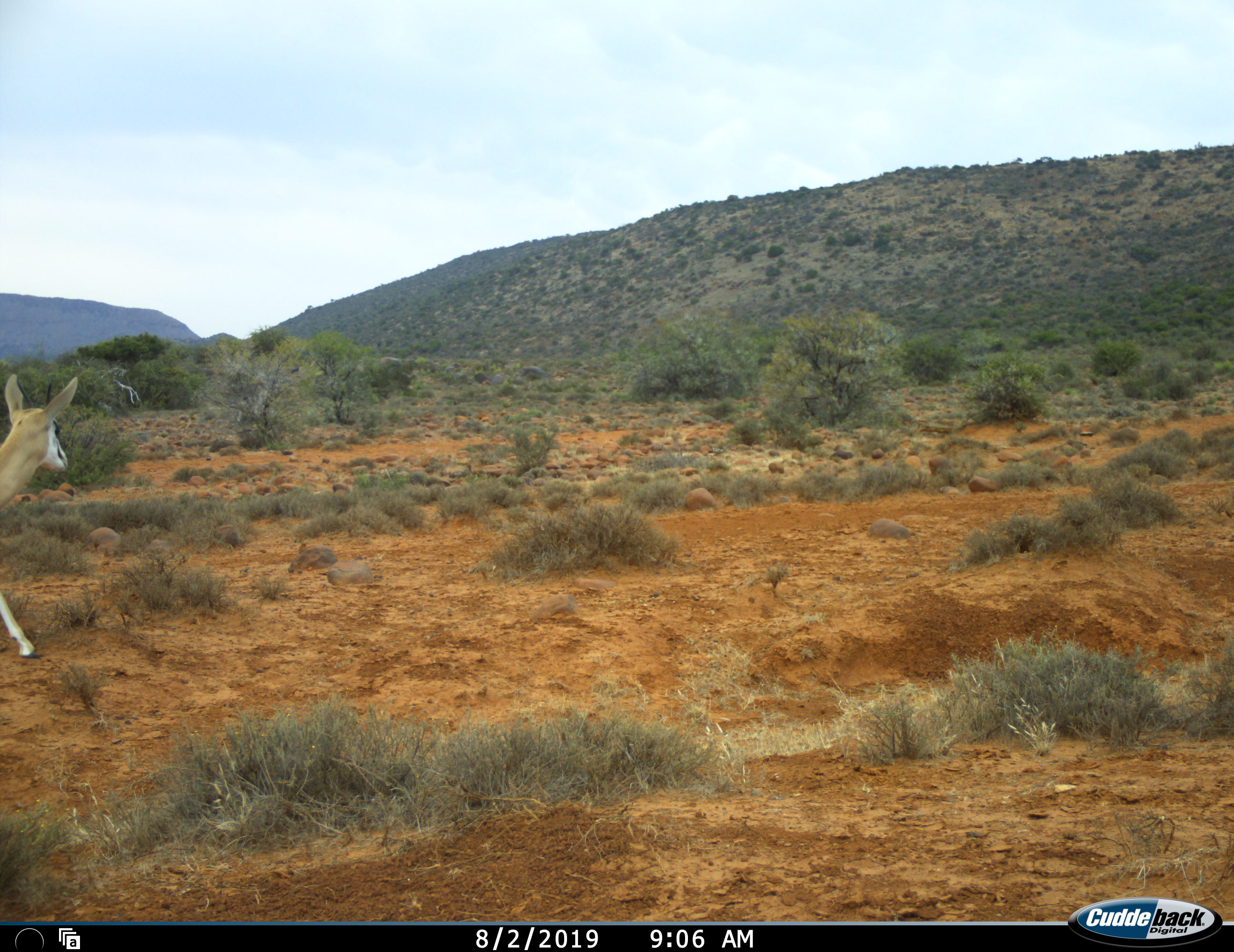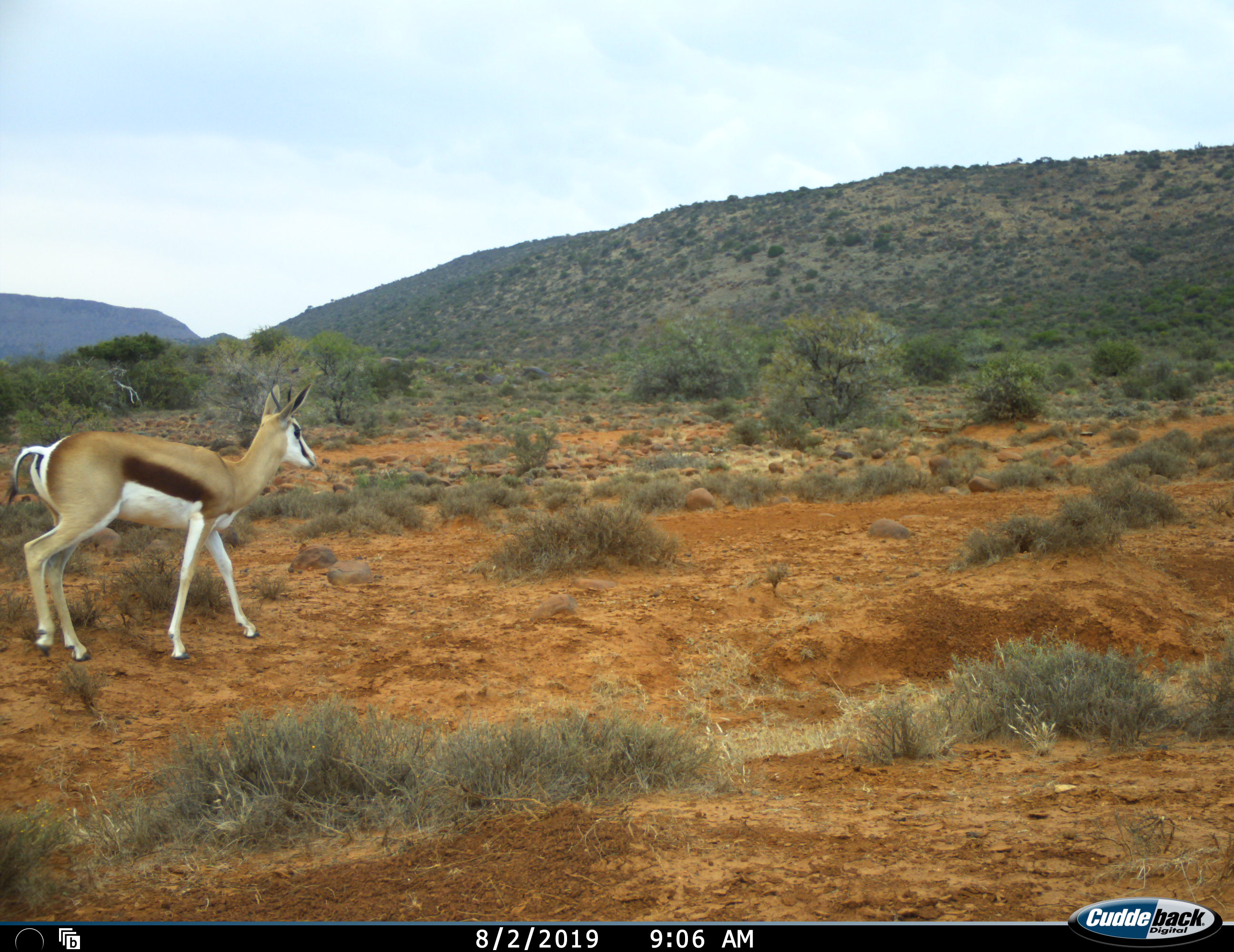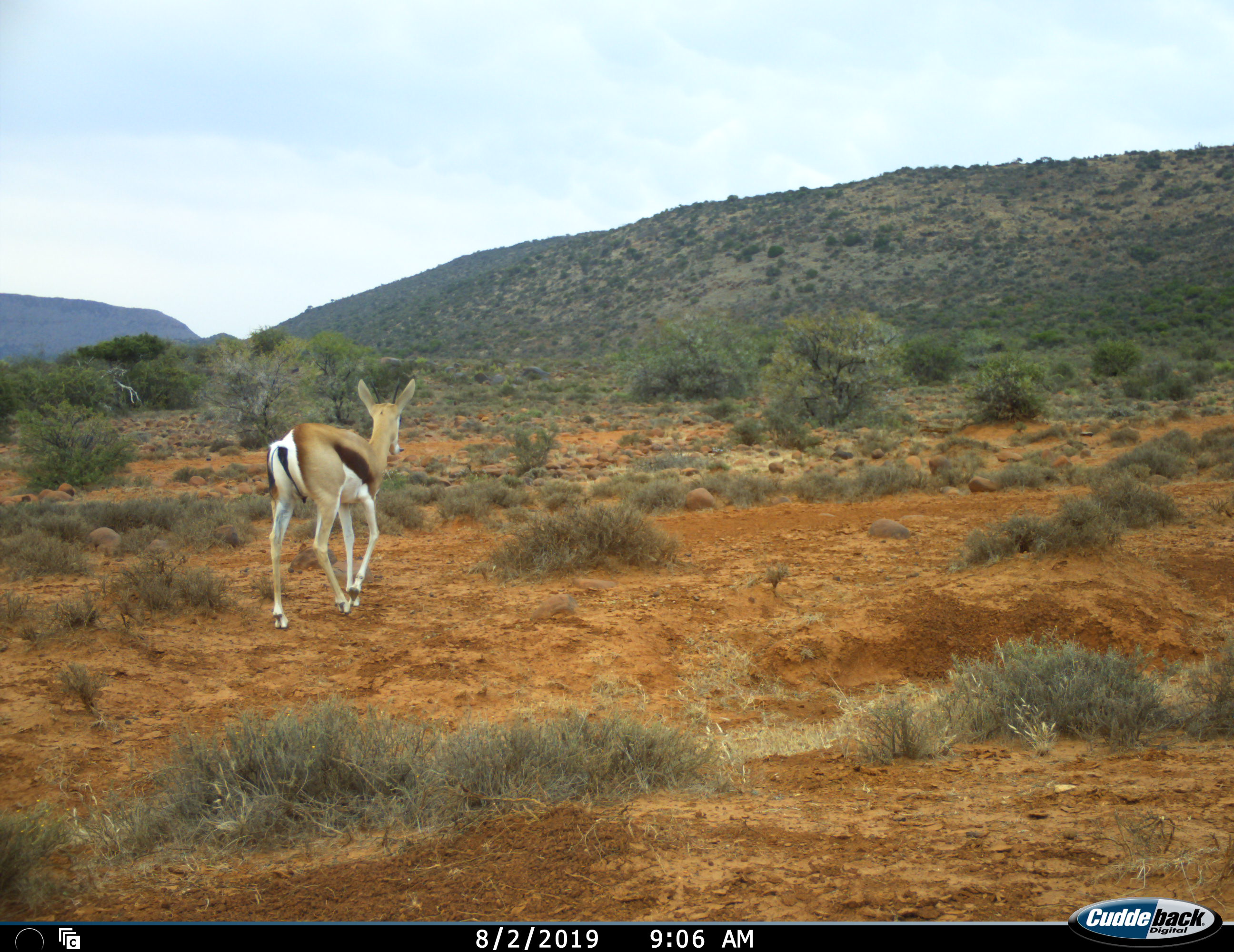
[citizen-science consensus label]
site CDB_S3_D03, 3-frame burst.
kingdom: Animalia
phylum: Chordata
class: Mammalia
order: Artiodactyla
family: Bovidae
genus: Antidorcas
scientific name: Antidorcas marsupialis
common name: springbok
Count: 1.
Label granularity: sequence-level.